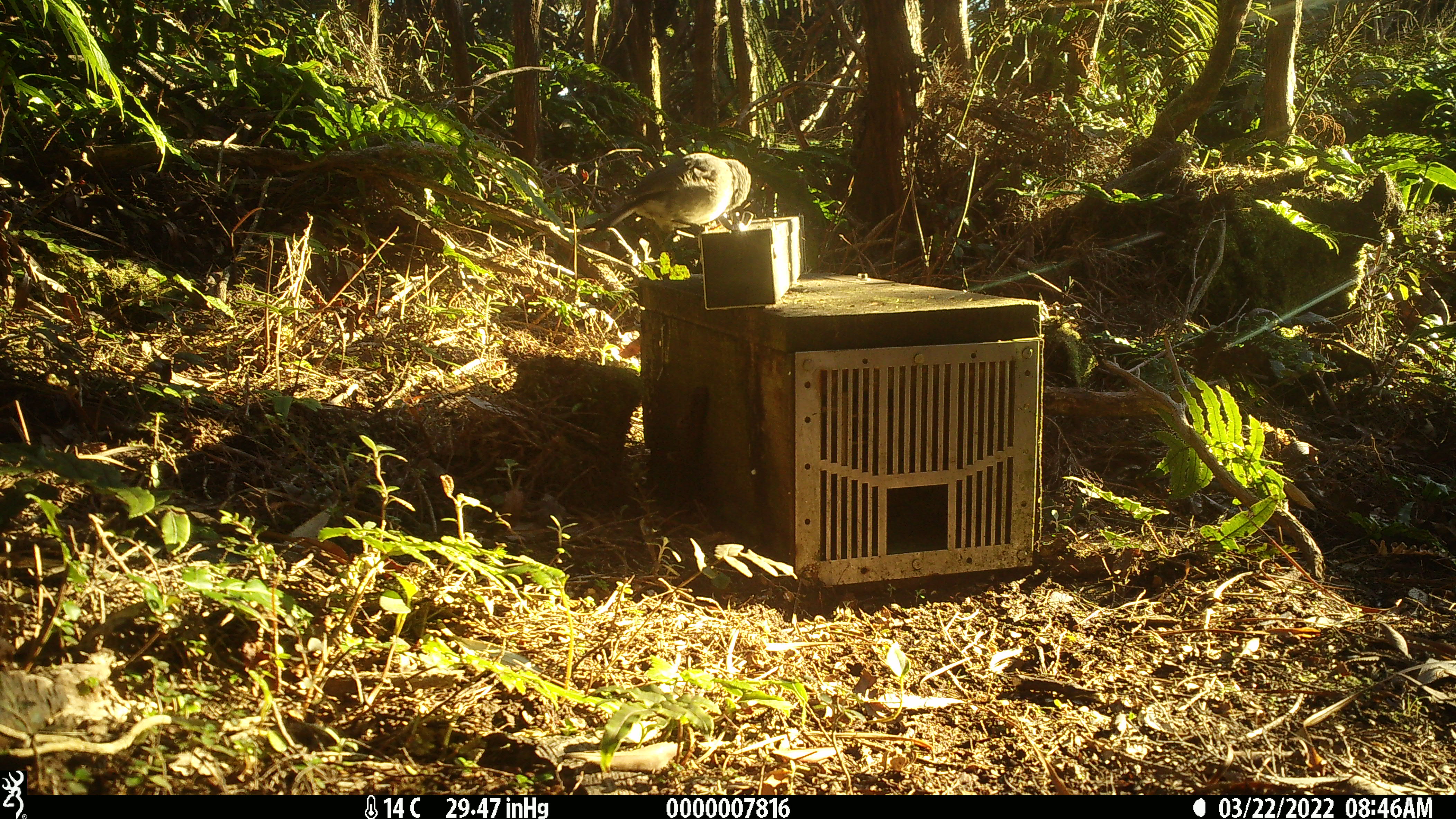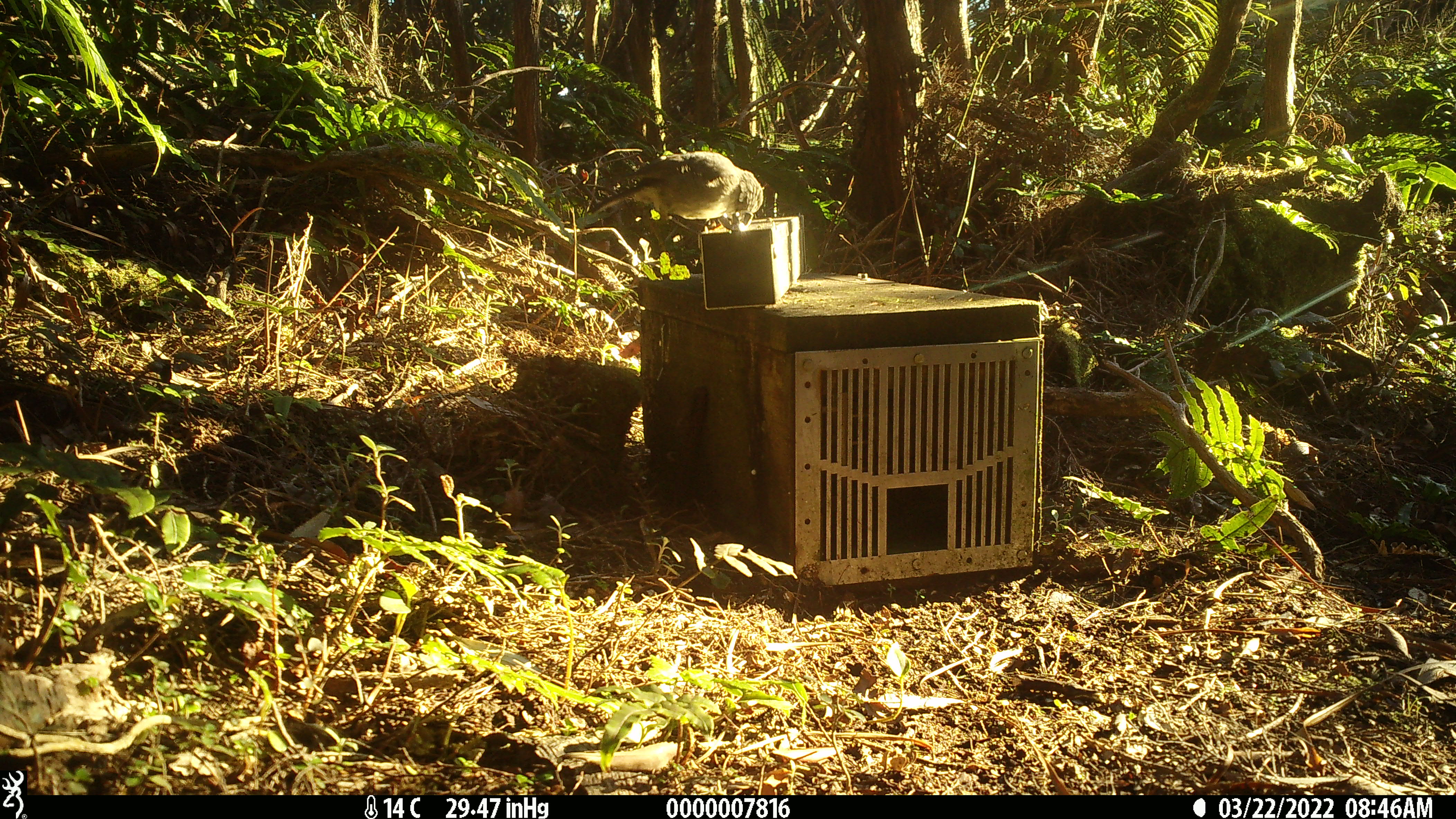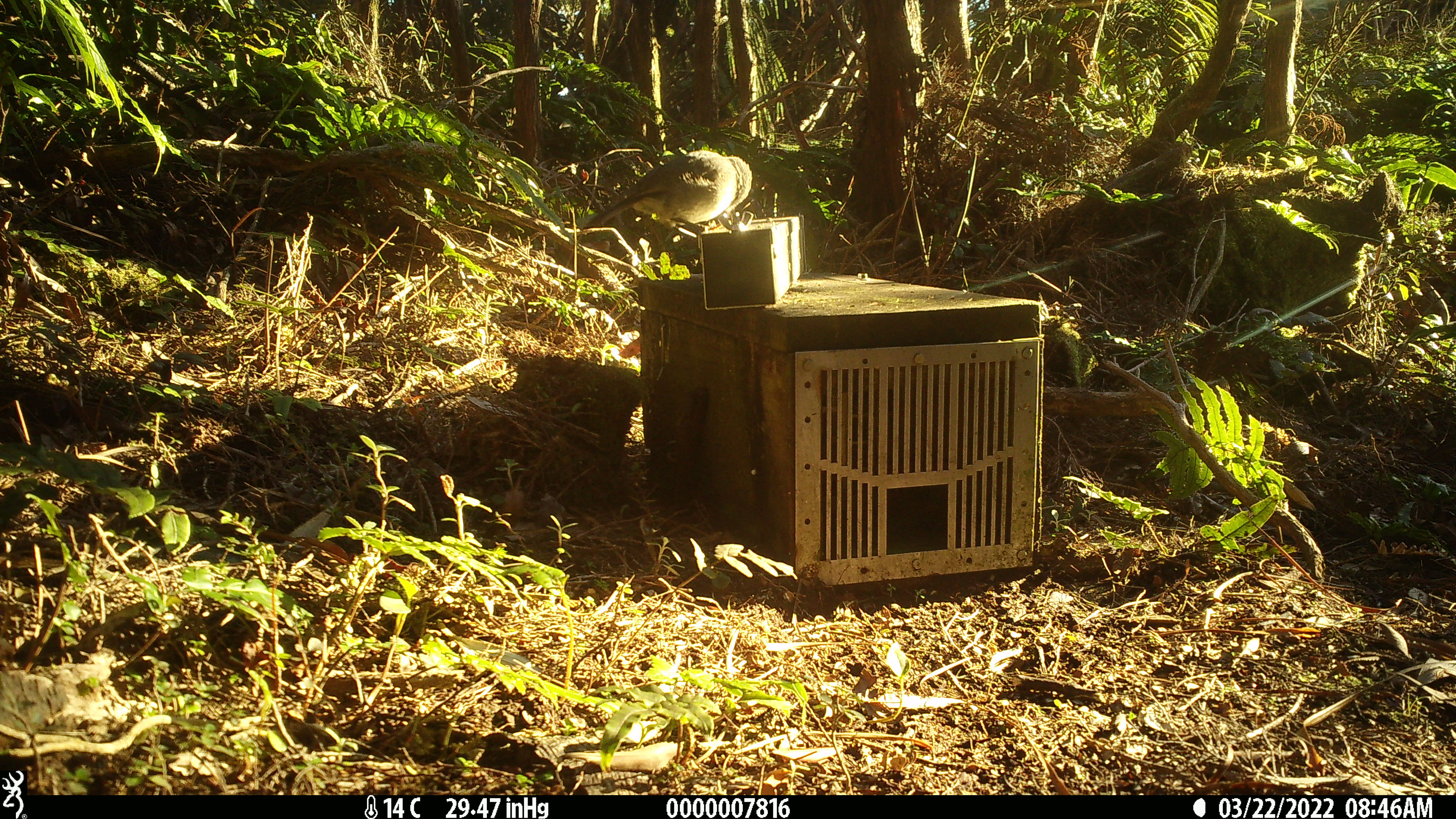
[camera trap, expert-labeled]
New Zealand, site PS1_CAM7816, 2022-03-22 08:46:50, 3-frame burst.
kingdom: Animalia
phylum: Chordata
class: Aves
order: Passeriformes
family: Petroicidae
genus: Petroica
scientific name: Petroica australis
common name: new zealand robin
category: robin